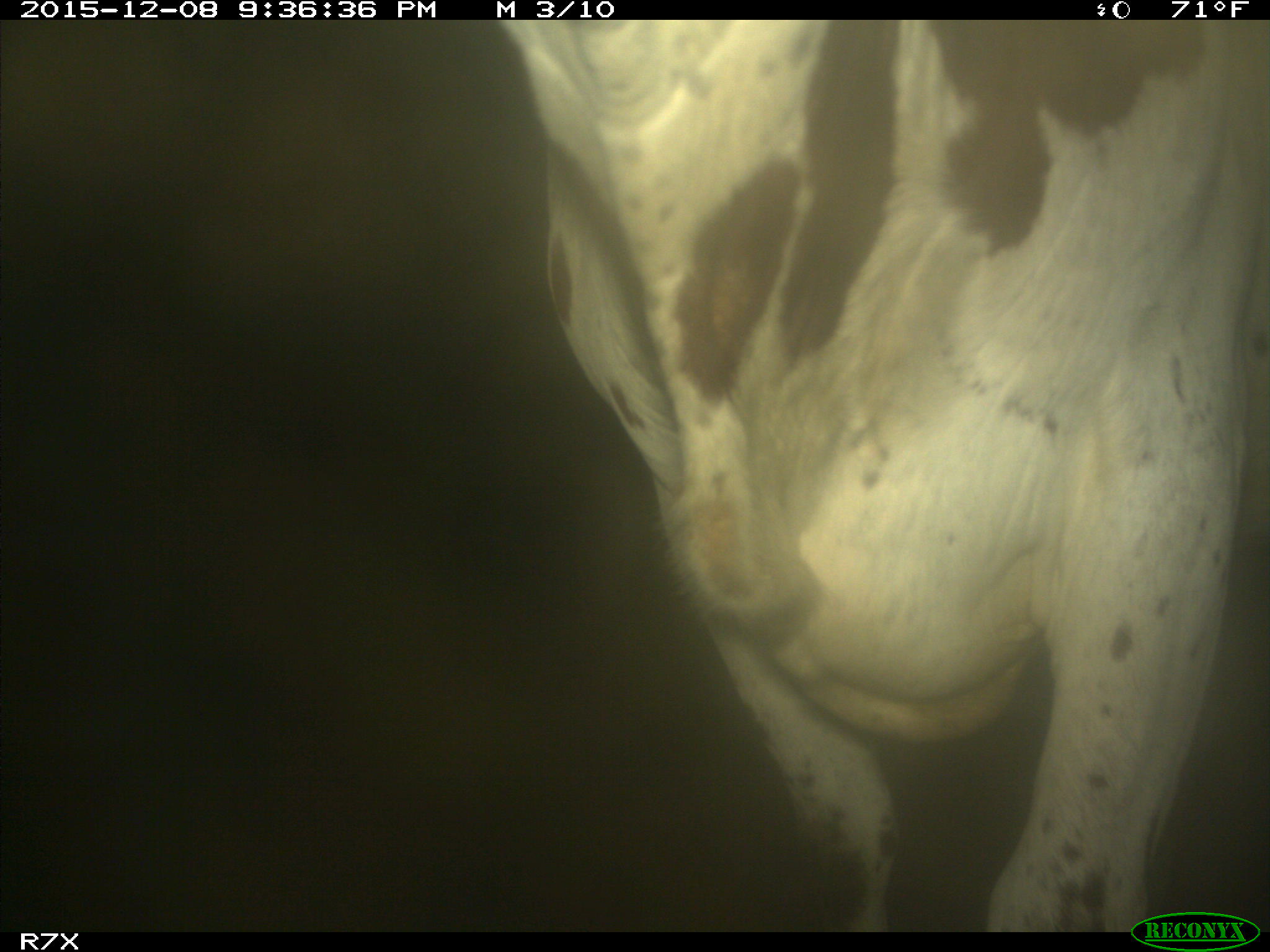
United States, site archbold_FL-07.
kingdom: Animalia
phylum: Chordata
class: Mammalia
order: Artiodactyla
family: Bovidae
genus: Bos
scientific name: Bos taurus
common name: domestic cow